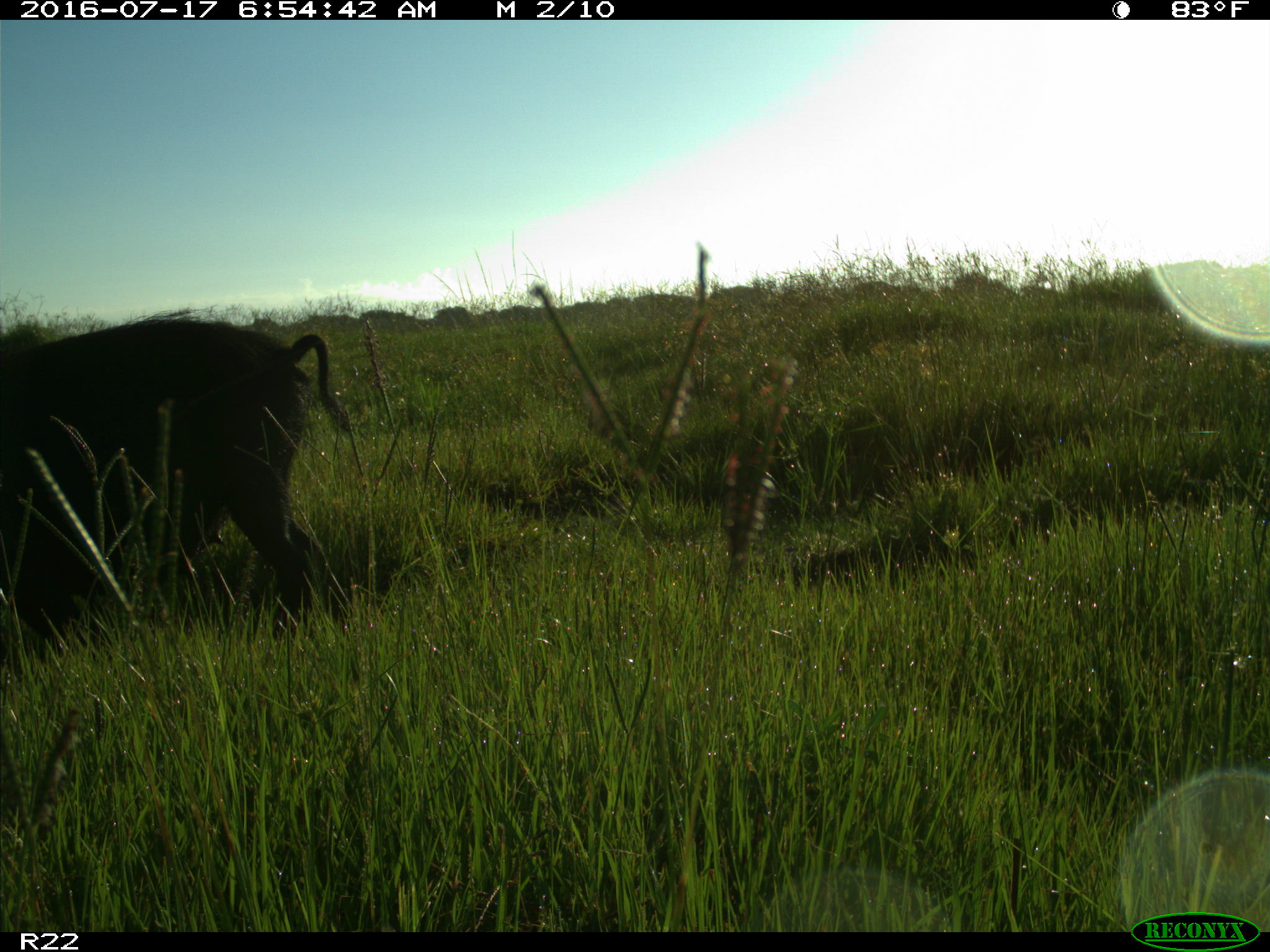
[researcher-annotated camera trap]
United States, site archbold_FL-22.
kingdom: Animalia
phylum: Chordata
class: Mammalia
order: Artiodactyla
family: Suidae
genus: Sus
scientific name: Sus scrofa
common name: wild boar